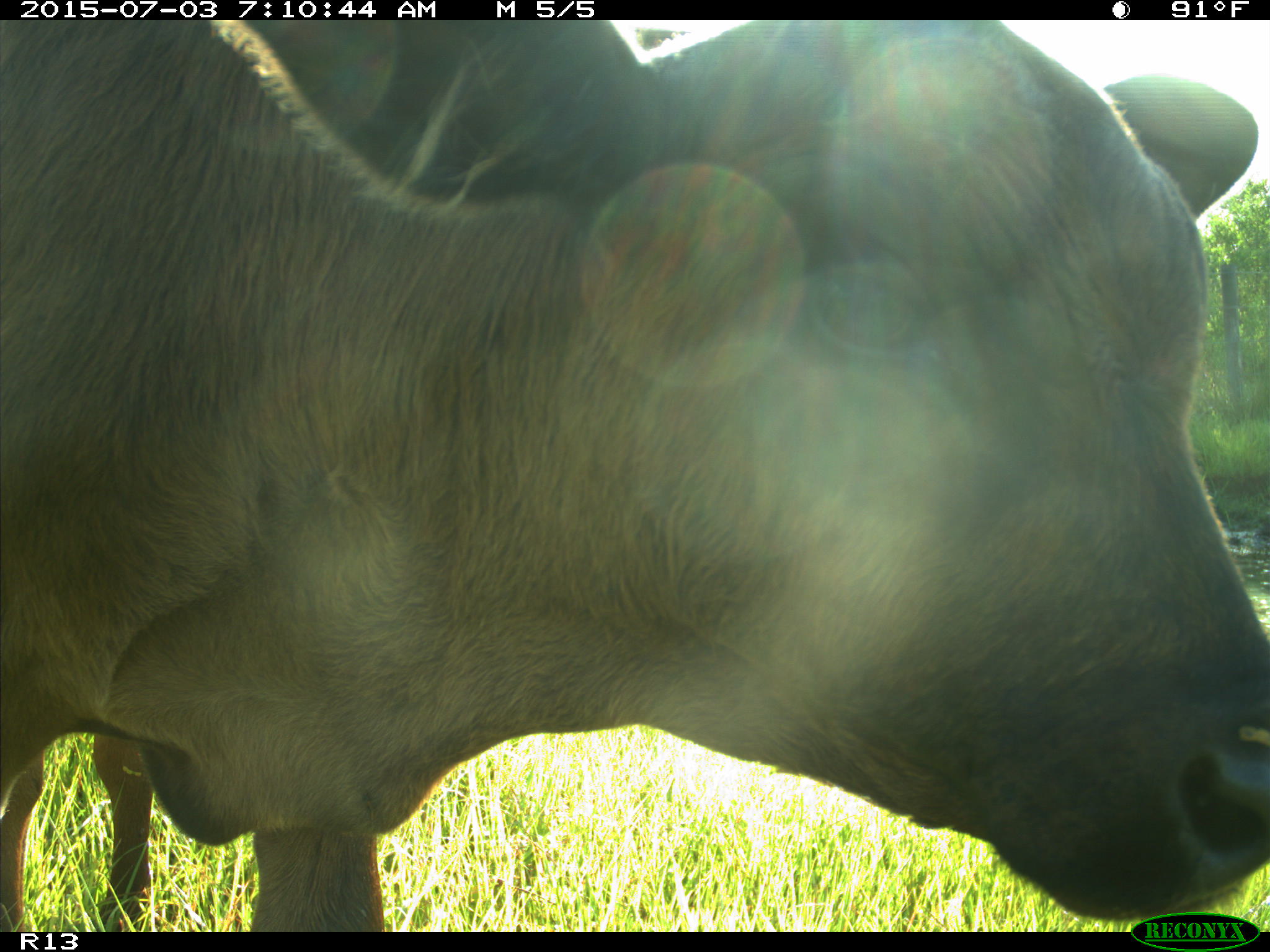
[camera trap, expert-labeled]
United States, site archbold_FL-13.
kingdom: Animalia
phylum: Chordata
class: Mammalia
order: Artiodactyla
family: Bovidae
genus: Bos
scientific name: Bos taurus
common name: domestic cow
Bos taurus (domestic cow).